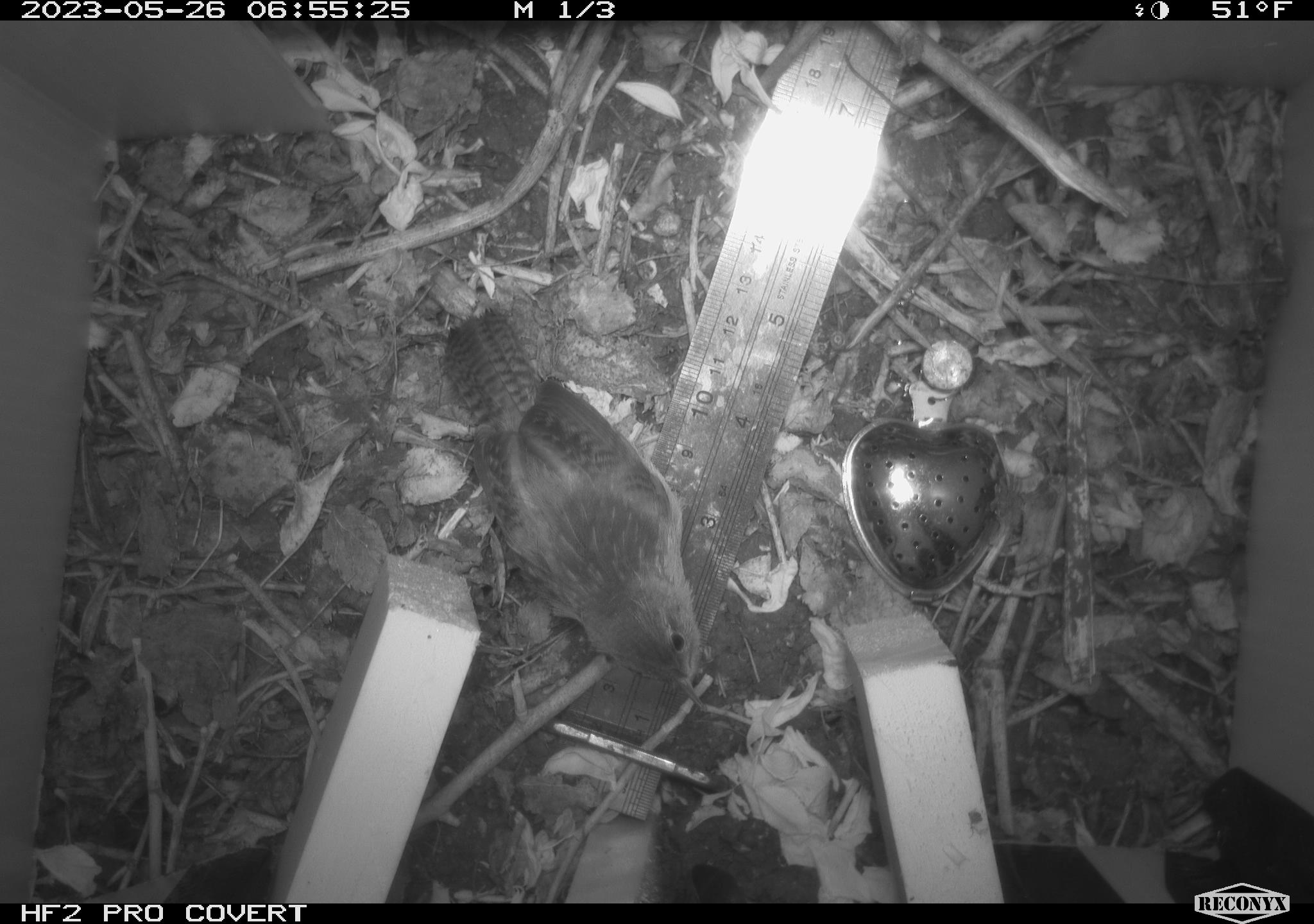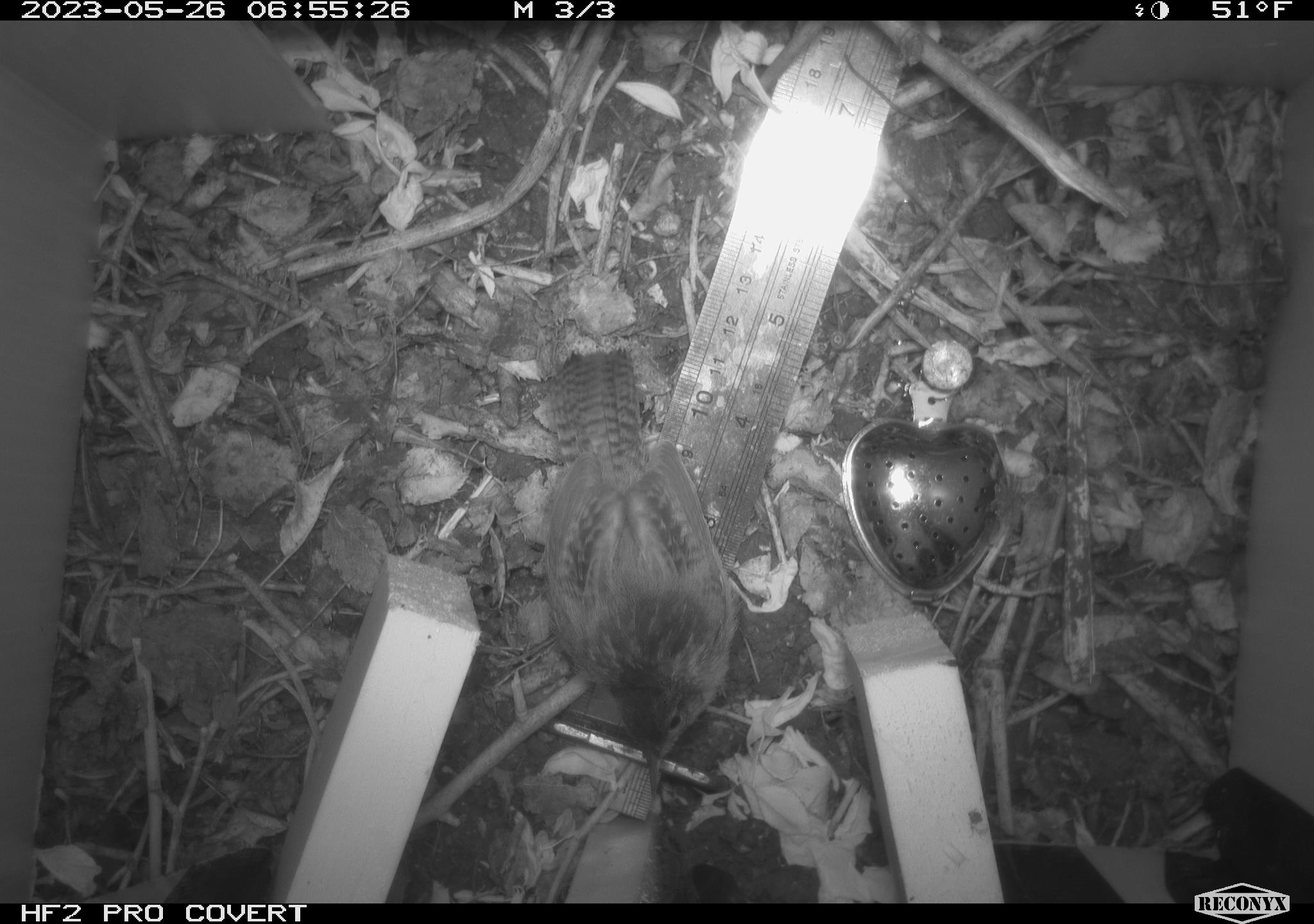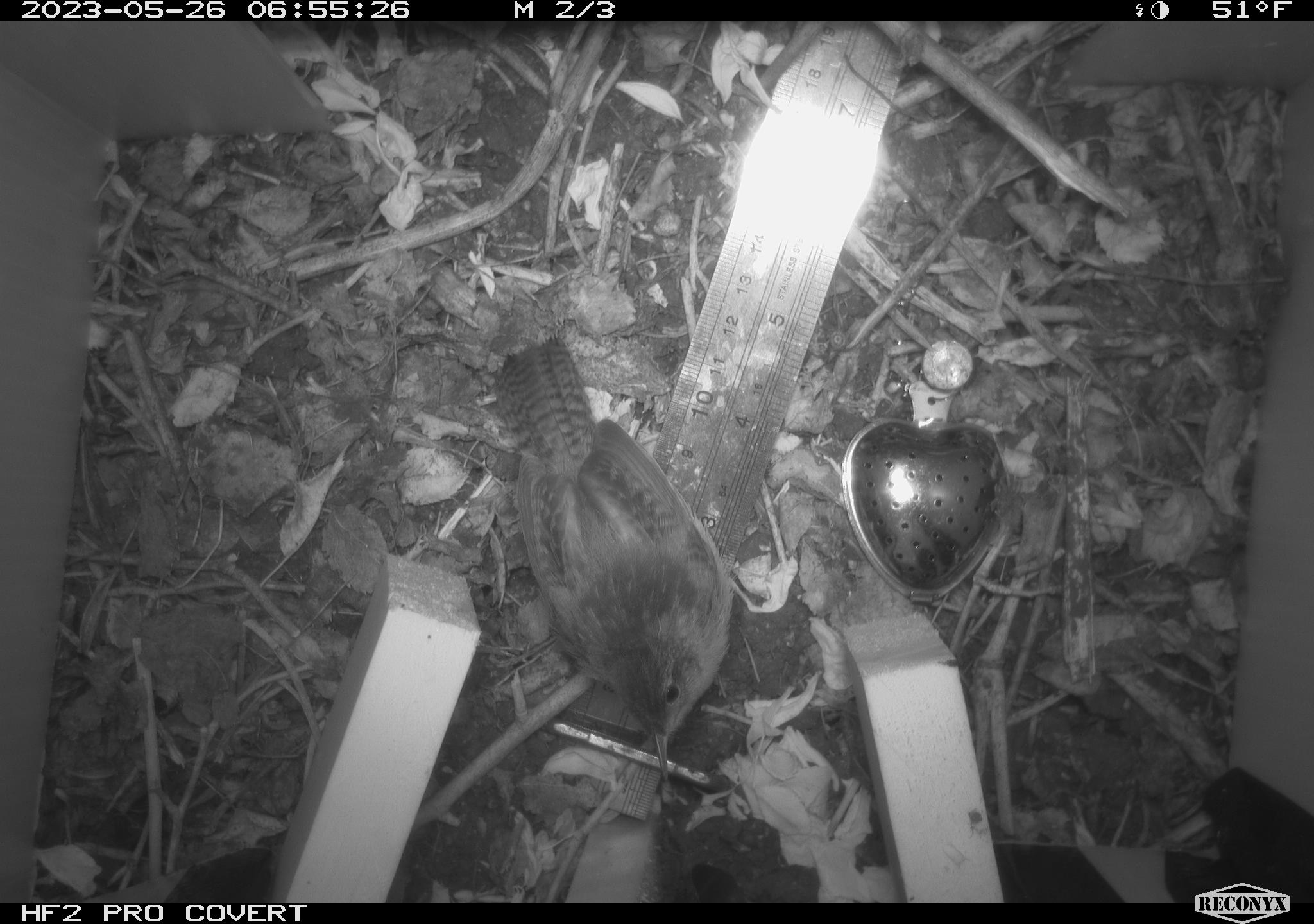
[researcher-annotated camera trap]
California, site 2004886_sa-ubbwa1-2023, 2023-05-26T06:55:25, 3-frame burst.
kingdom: Animalia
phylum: Chordata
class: Aves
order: Passeriformes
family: Troglodytidae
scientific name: Troglodytidae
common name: wren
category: troglodytidae family